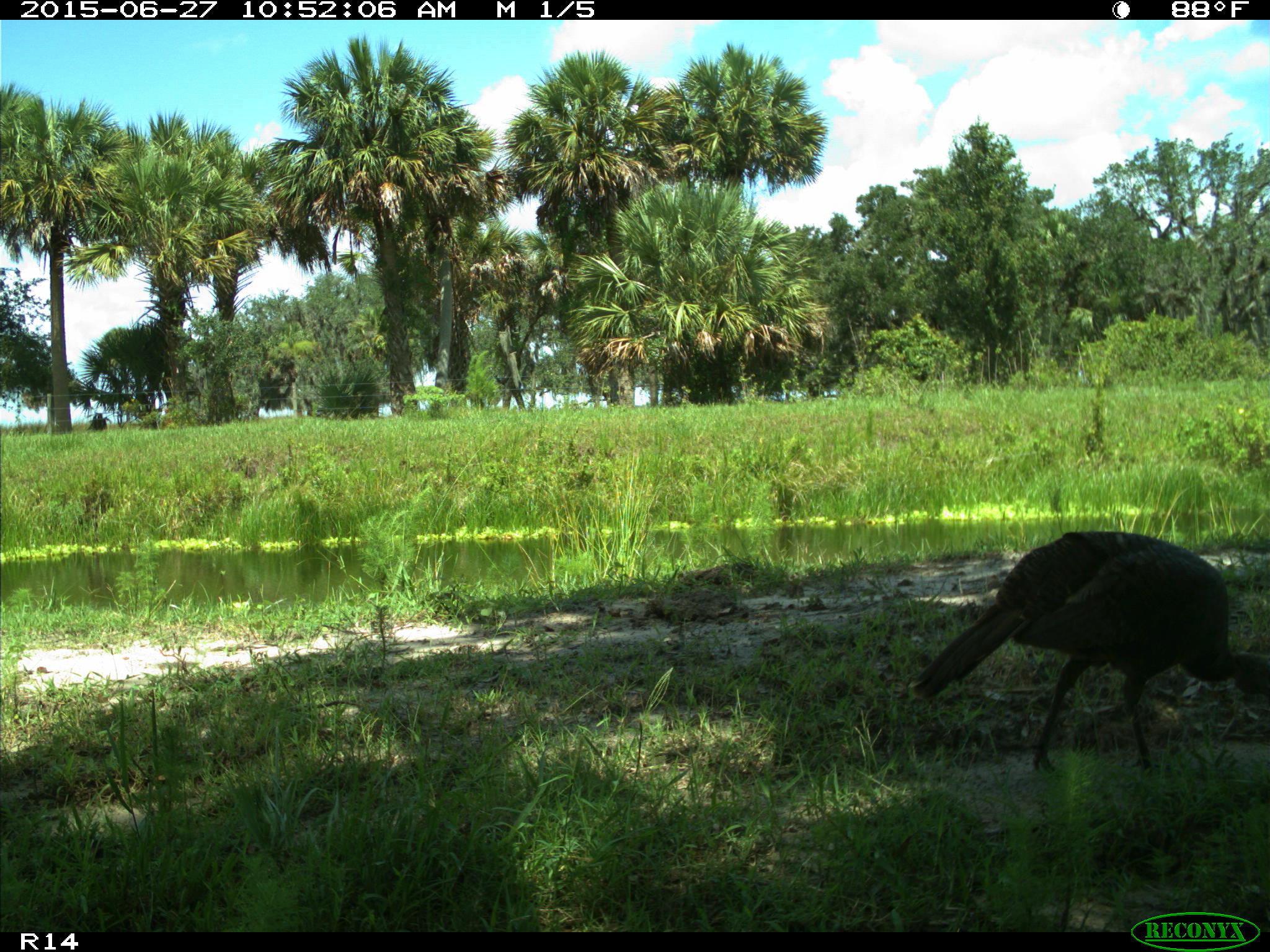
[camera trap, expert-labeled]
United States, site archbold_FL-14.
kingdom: Animalia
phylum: Chordata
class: Aves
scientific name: Aves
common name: birds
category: unidentified bird